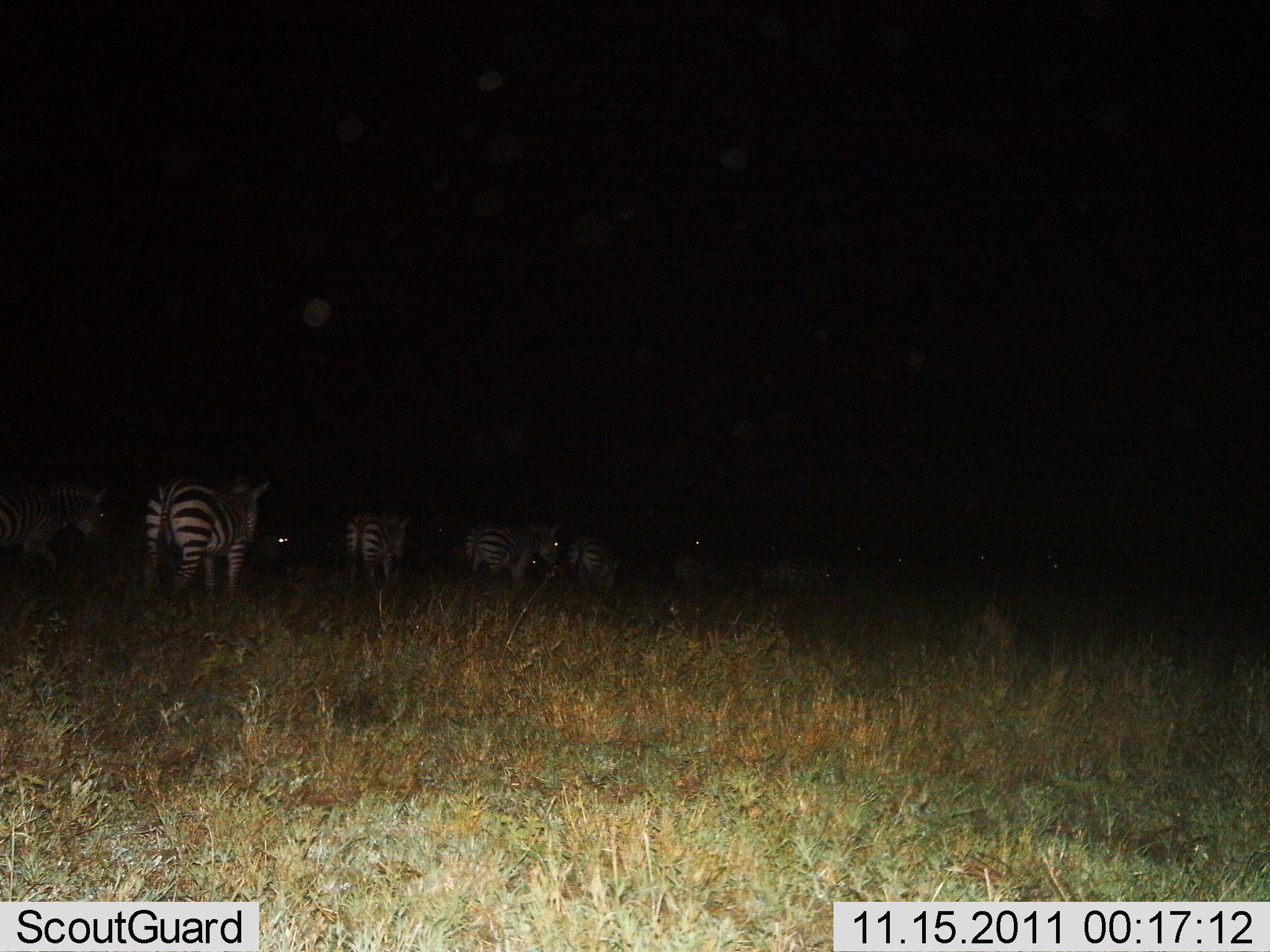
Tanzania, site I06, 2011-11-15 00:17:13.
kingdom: Animalia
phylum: Chordata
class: Mammalia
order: Perissodactyla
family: Equidae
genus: Equus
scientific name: Equus quagga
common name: plains zebra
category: zebra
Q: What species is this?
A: Zebra (plains zebra) (Equus quagga).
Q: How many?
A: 8.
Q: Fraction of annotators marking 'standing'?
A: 73%.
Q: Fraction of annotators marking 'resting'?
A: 18%.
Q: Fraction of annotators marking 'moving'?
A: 45%.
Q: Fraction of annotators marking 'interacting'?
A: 9%.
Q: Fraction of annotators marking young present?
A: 0%.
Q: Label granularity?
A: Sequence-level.